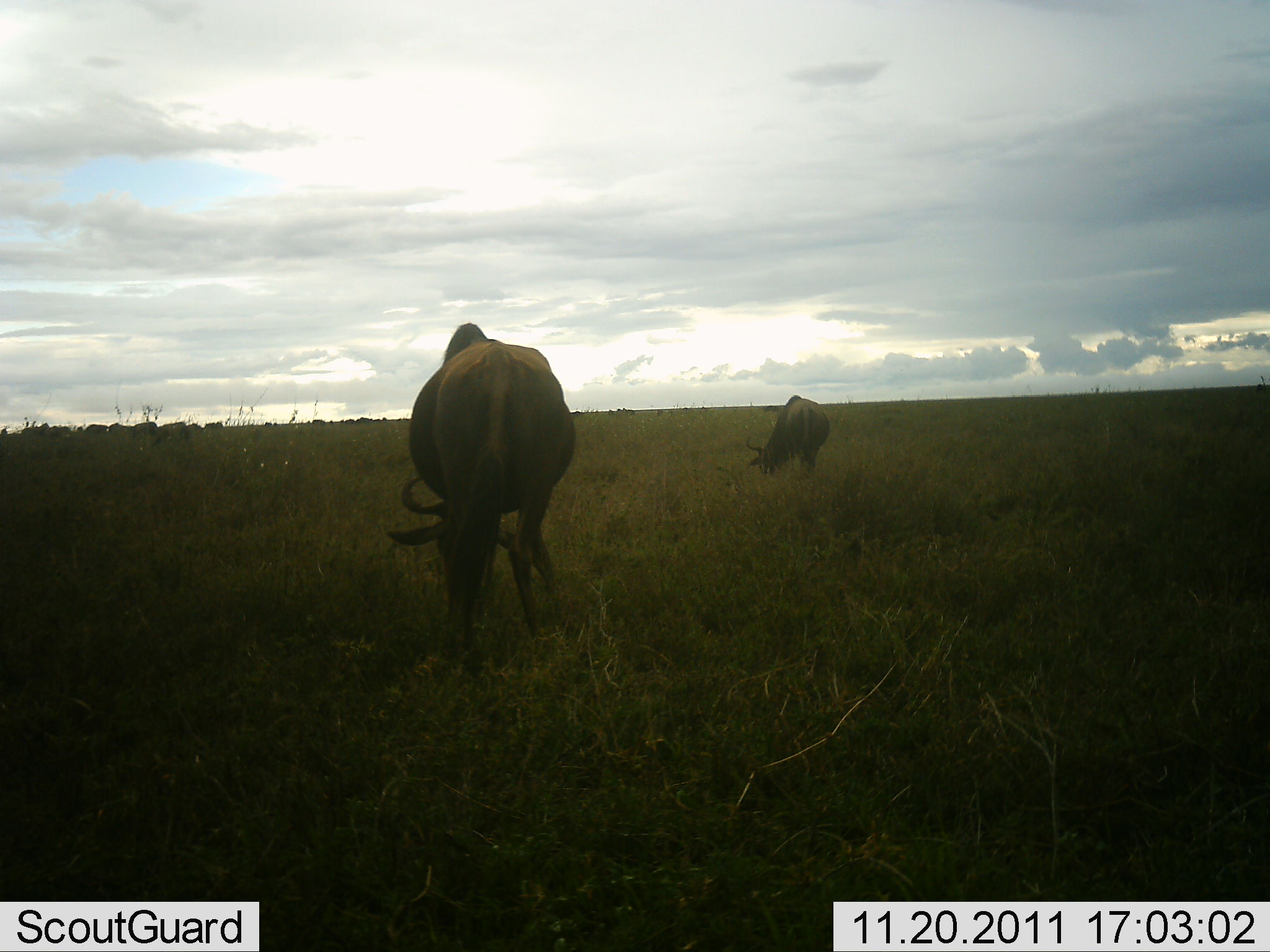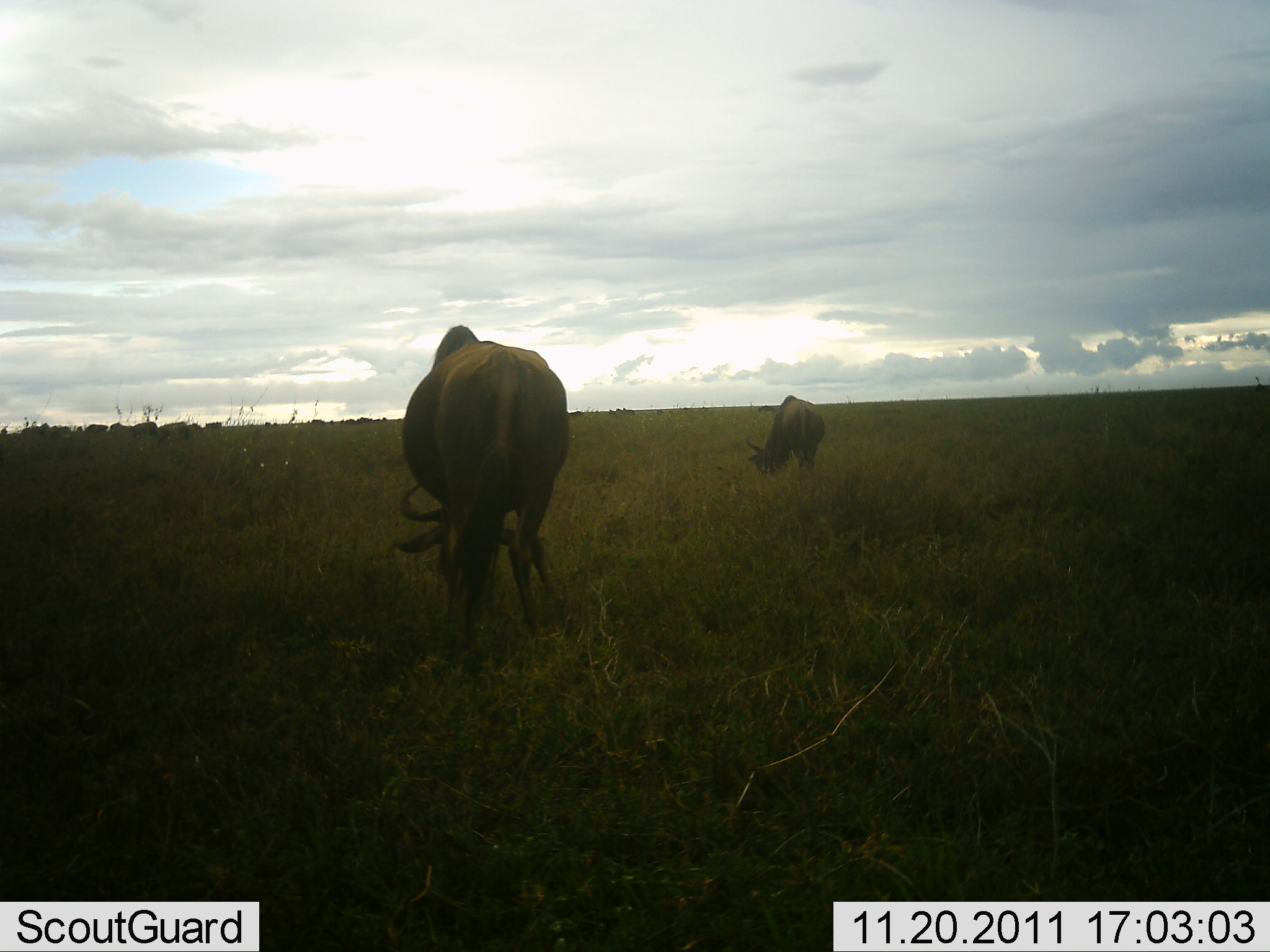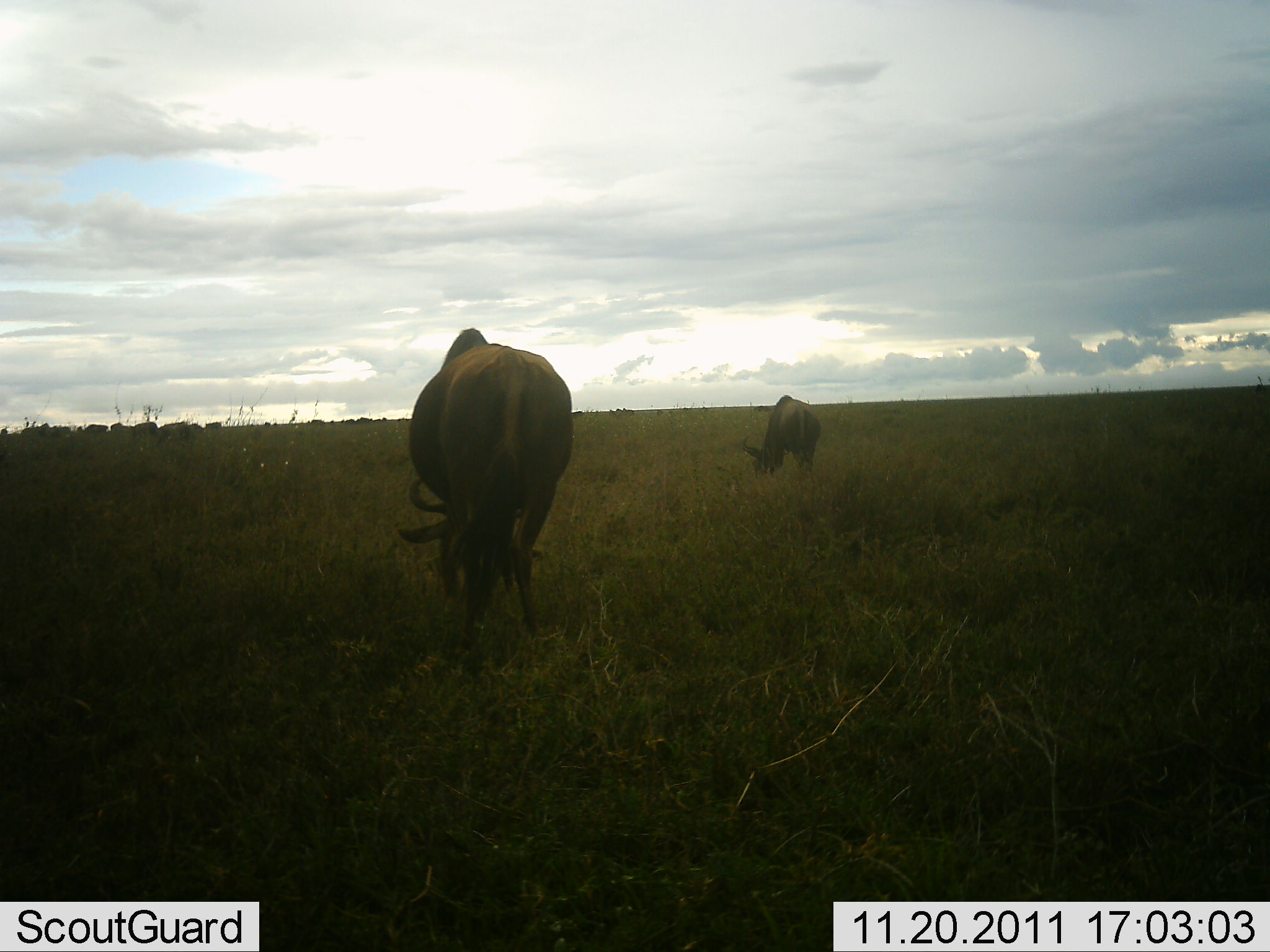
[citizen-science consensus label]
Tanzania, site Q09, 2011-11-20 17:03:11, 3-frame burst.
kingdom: Animalia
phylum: Chordata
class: Mammalia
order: Artiodactyla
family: Bovidae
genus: Connochaetes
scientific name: Connochaetes taurinus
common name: blue wildebeest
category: wildebeest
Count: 2.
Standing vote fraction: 30%.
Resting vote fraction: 0%.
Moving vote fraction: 0%.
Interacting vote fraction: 0%.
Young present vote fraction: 0%.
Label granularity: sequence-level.